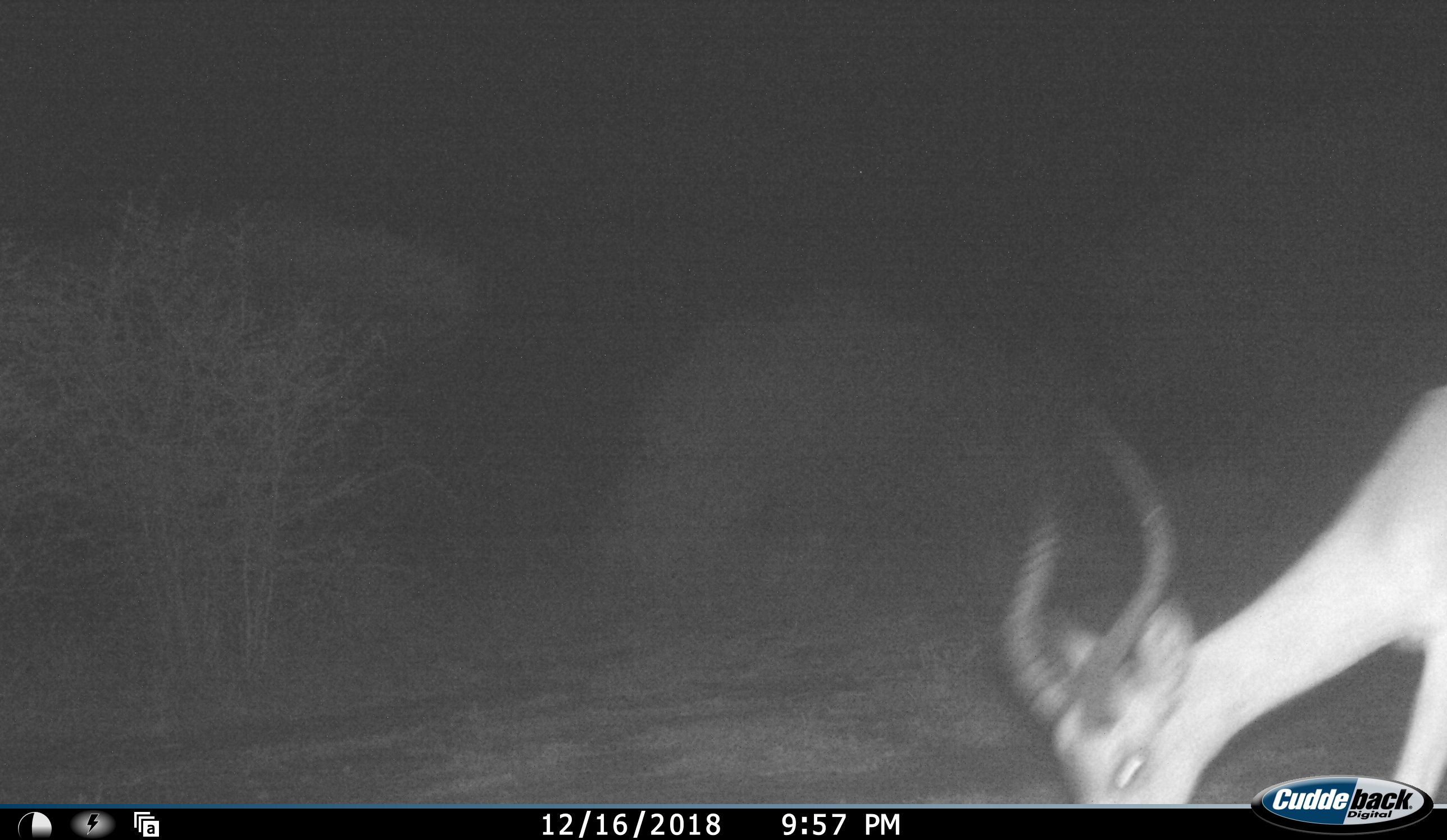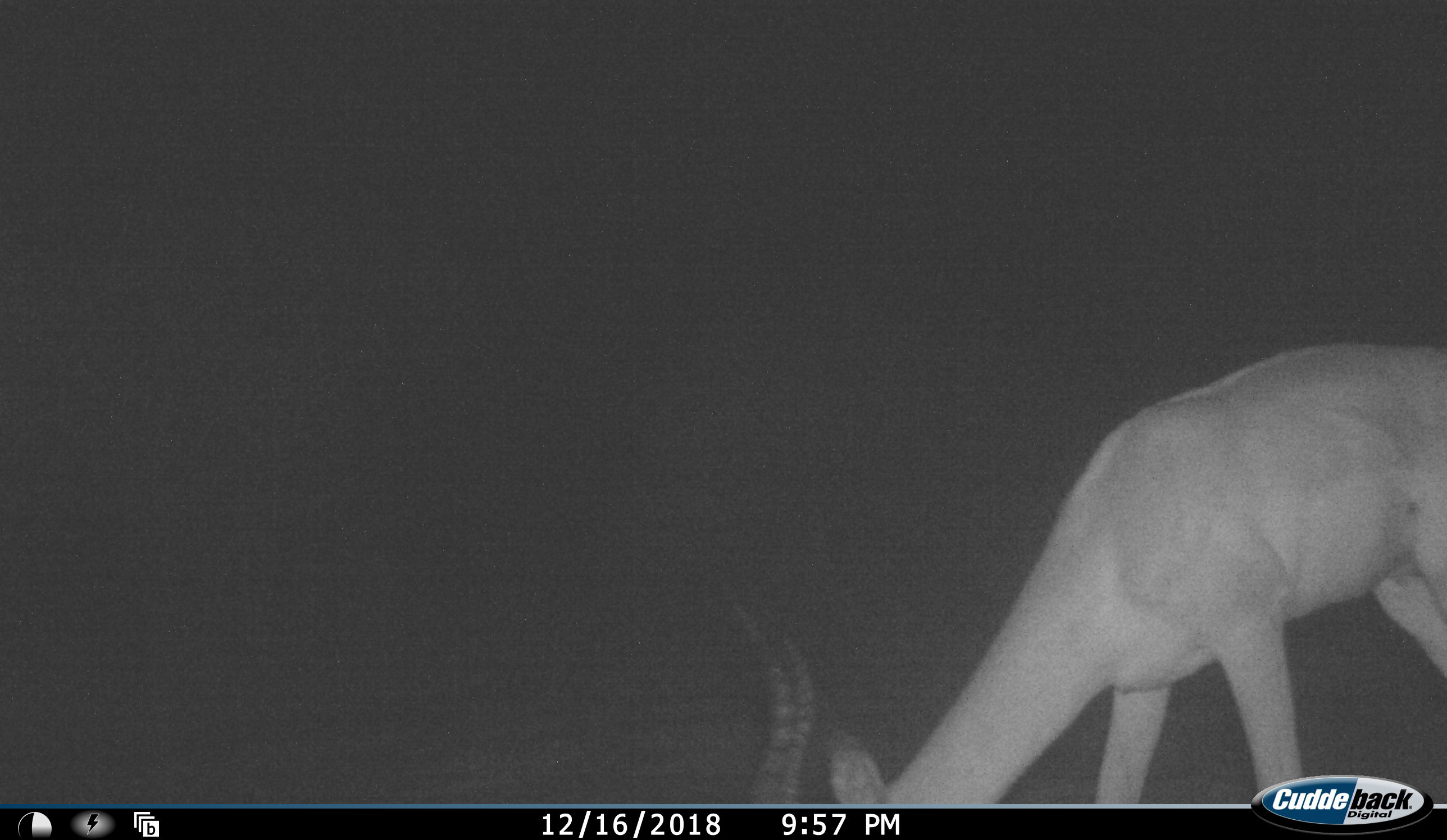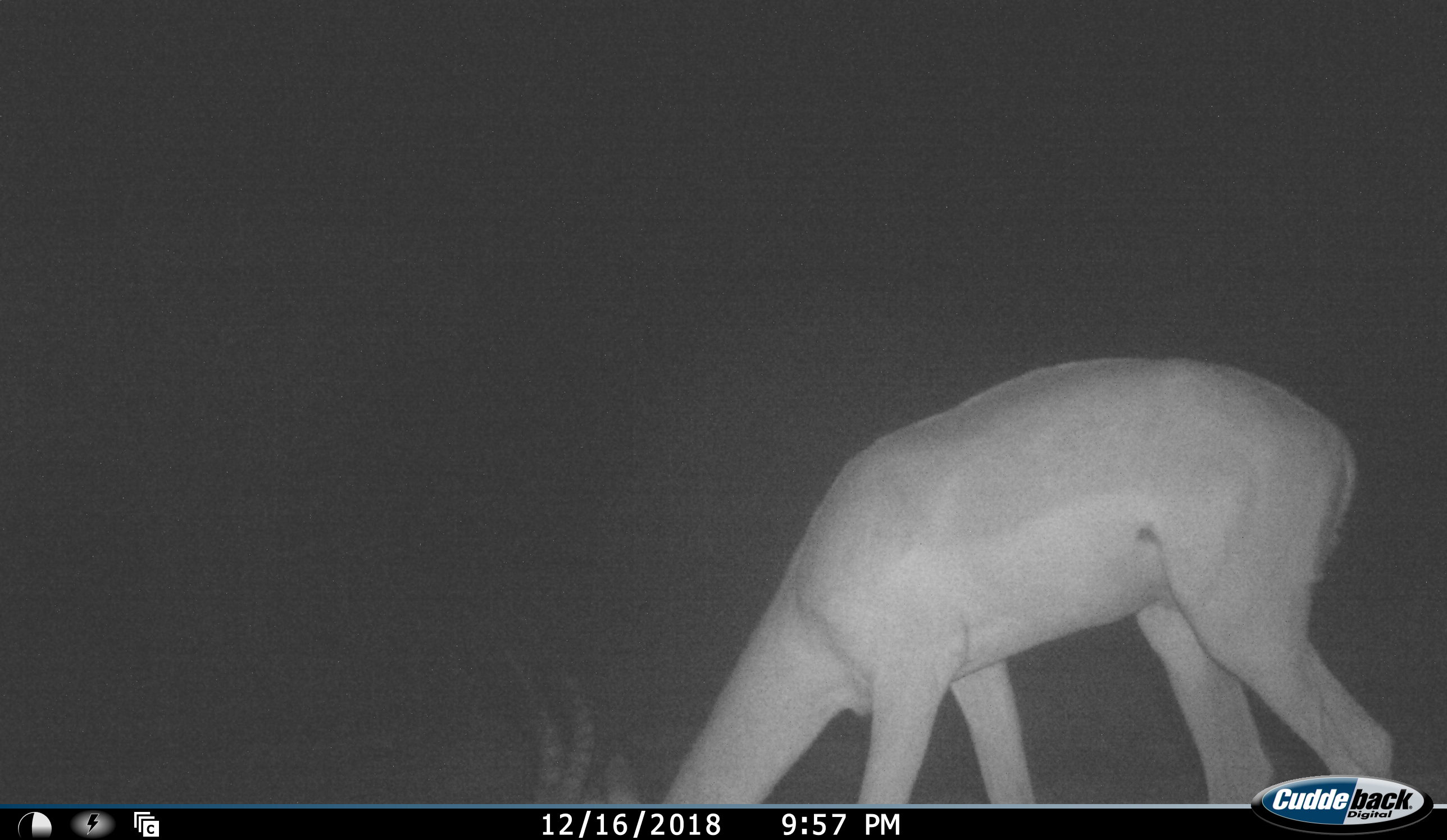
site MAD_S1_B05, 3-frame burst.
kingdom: Animalia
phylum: Chordata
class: Mammalia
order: Artiodactyla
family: Bovidae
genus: Aepyceros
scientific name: Aepyceros melampus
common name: impala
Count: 1.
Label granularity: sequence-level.